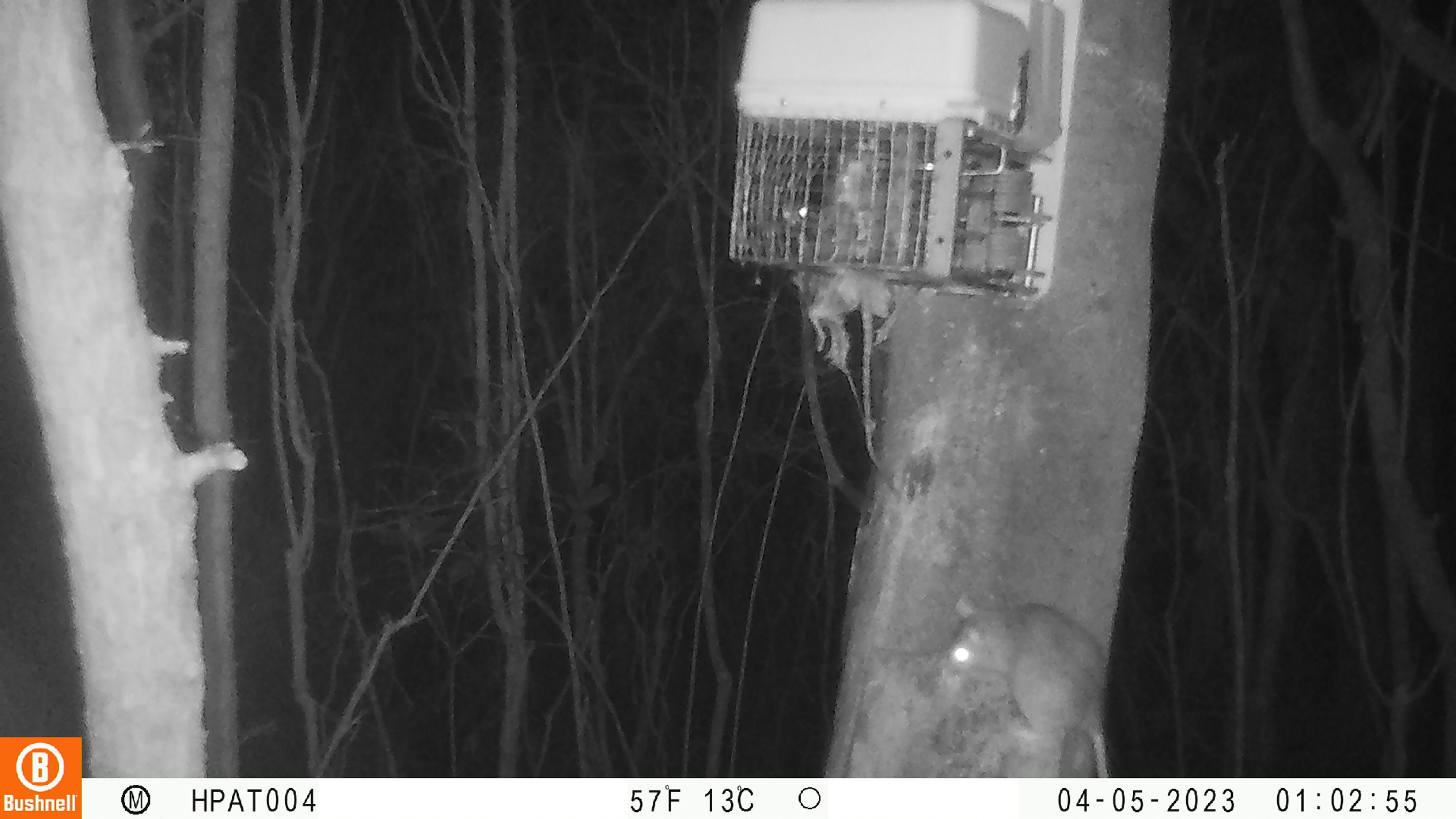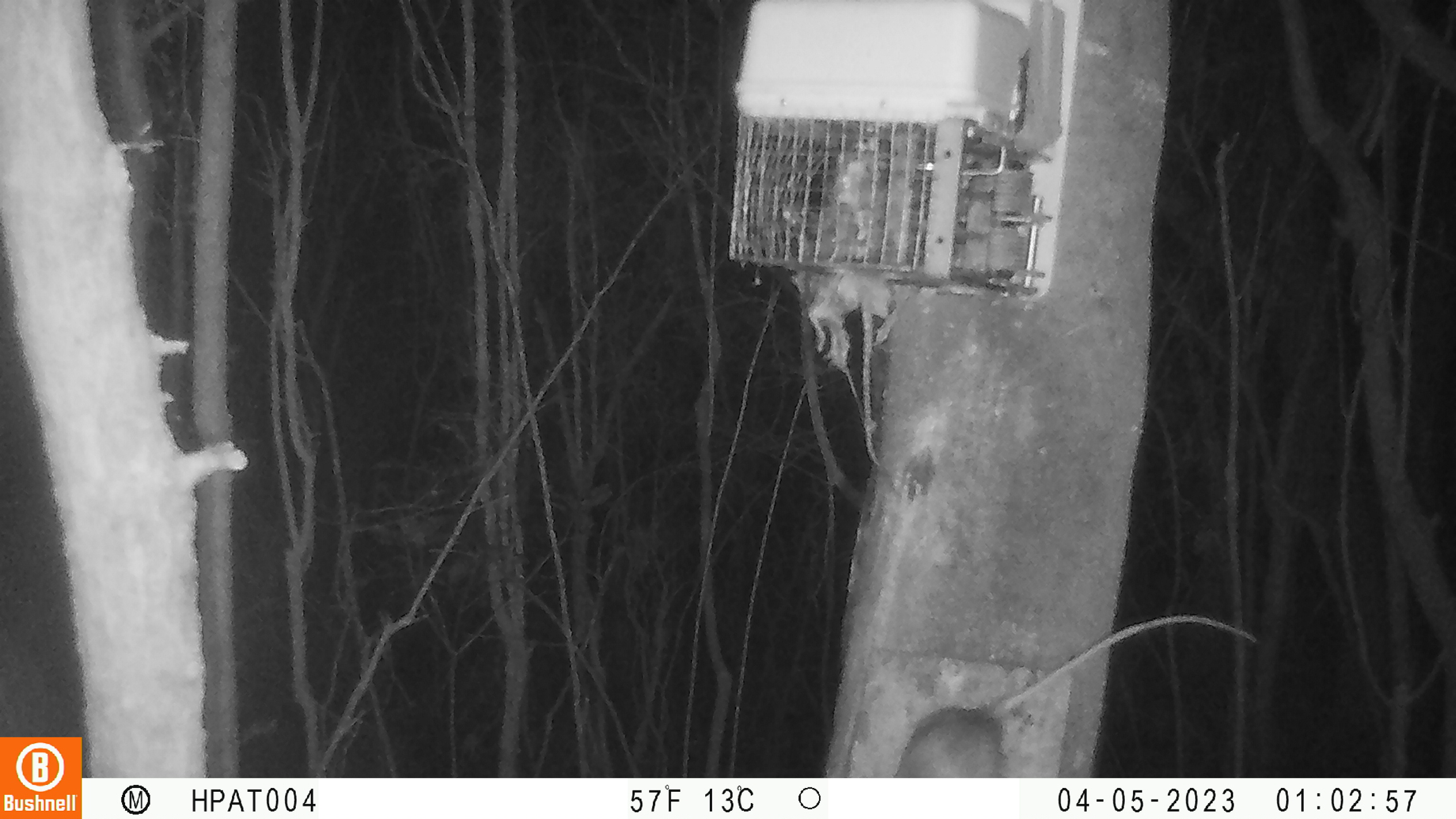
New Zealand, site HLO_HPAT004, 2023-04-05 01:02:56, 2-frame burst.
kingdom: Animalia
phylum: Chordata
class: Mammalia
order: Rodentia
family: Muridae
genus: Rattus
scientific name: Rattus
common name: rat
Rat (Rattus).